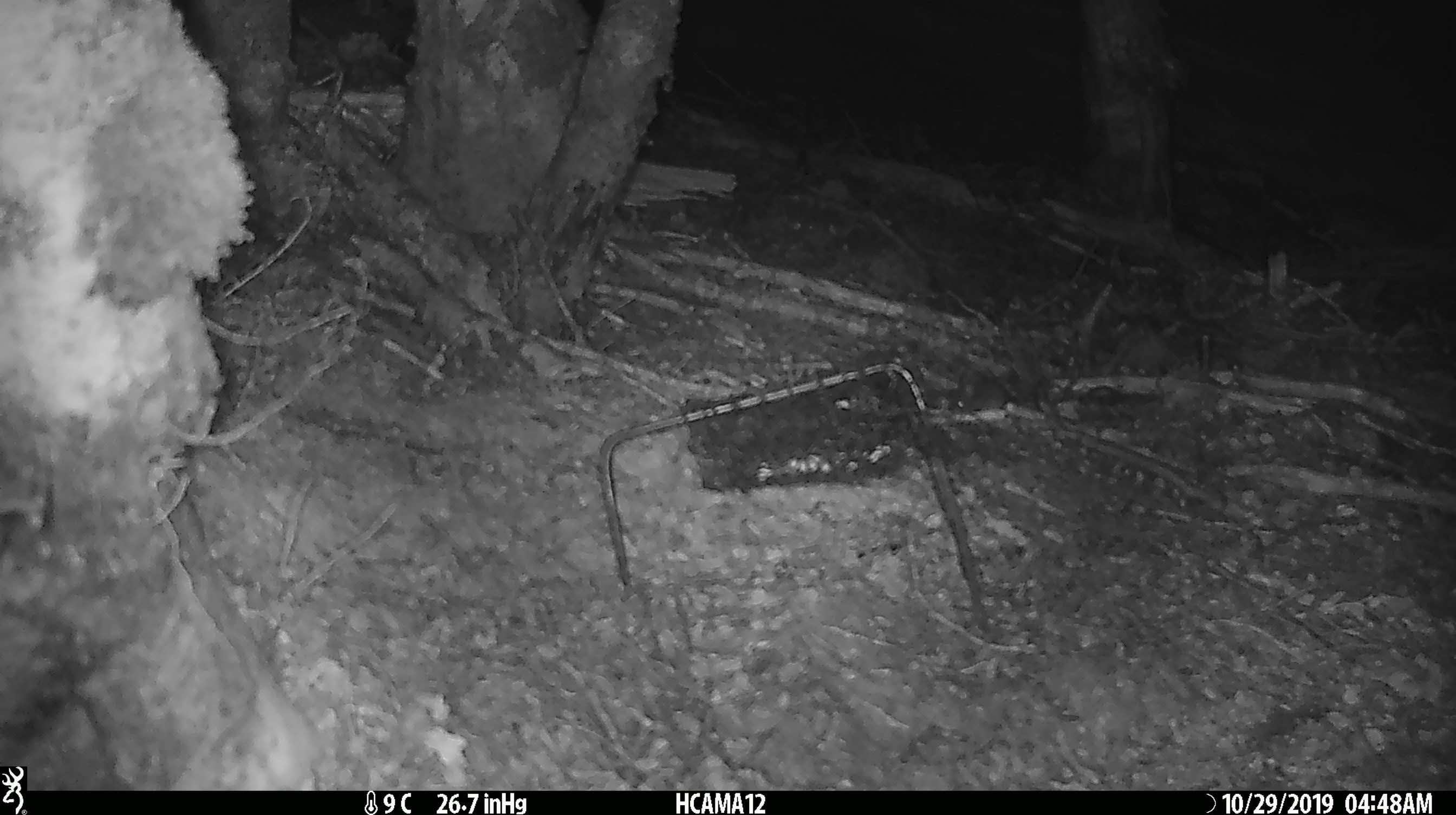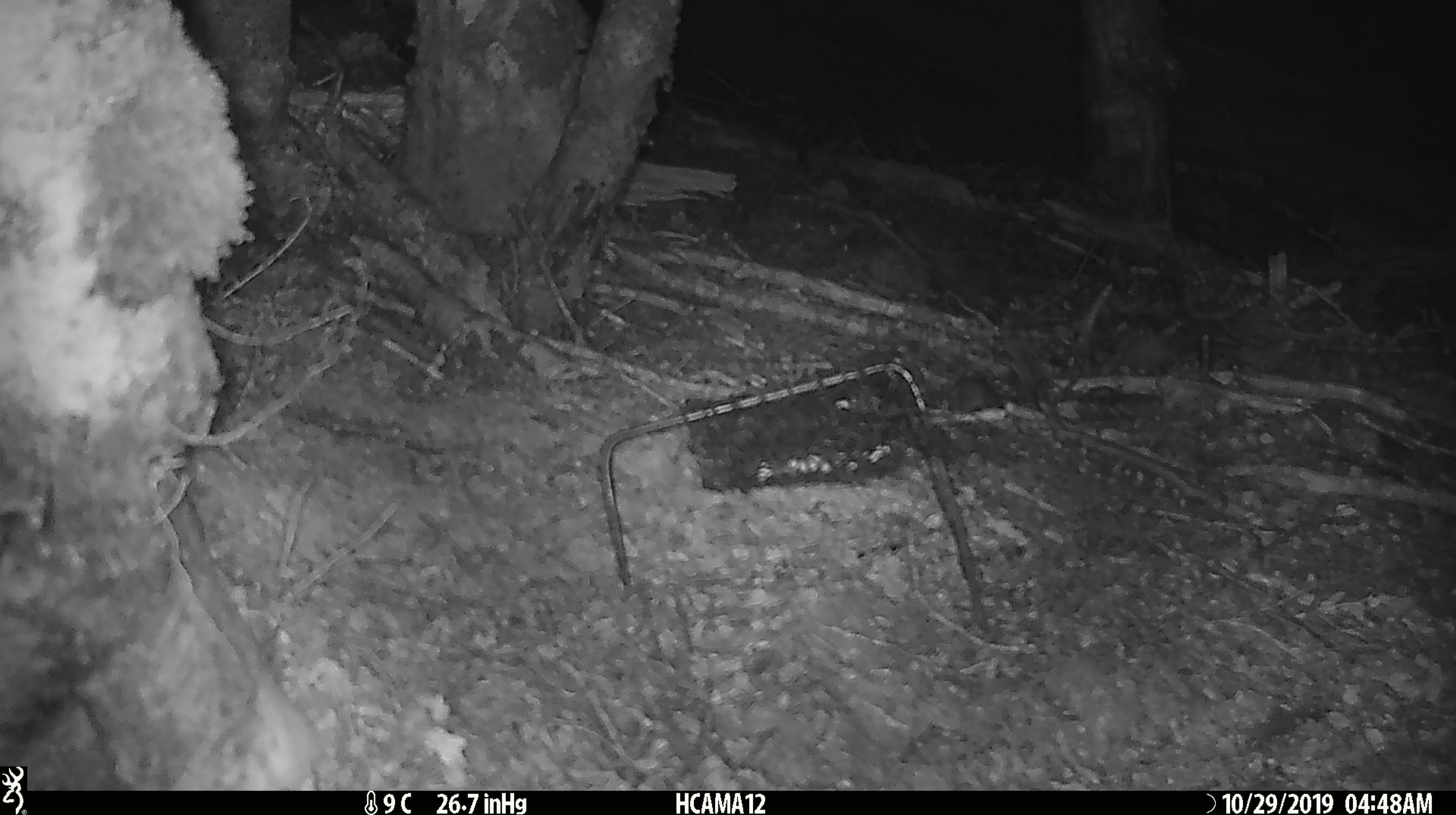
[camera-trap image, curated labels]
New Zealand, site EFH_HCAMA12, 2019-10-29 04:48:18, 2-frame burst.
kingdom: Animalia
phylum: Chordata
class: Mammalia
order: Rodentia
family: Muridae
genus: Mus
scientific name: Mus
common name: mouse